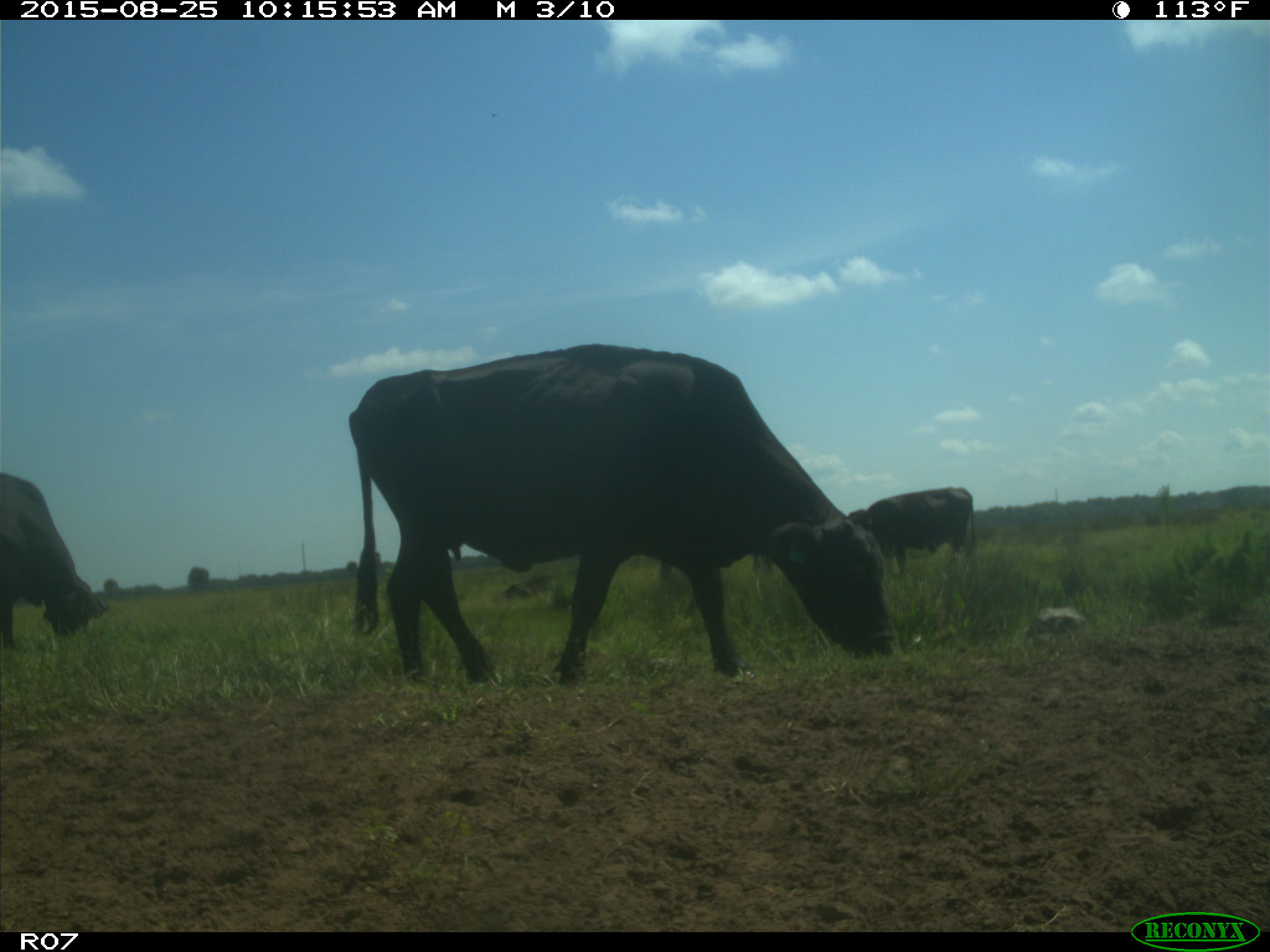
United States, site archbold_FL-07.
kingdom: Animalia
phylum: Chordata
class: Mammalia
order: Artiodactyla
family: Bovidae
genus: Bos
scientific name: Bos taurus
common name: domestic cow